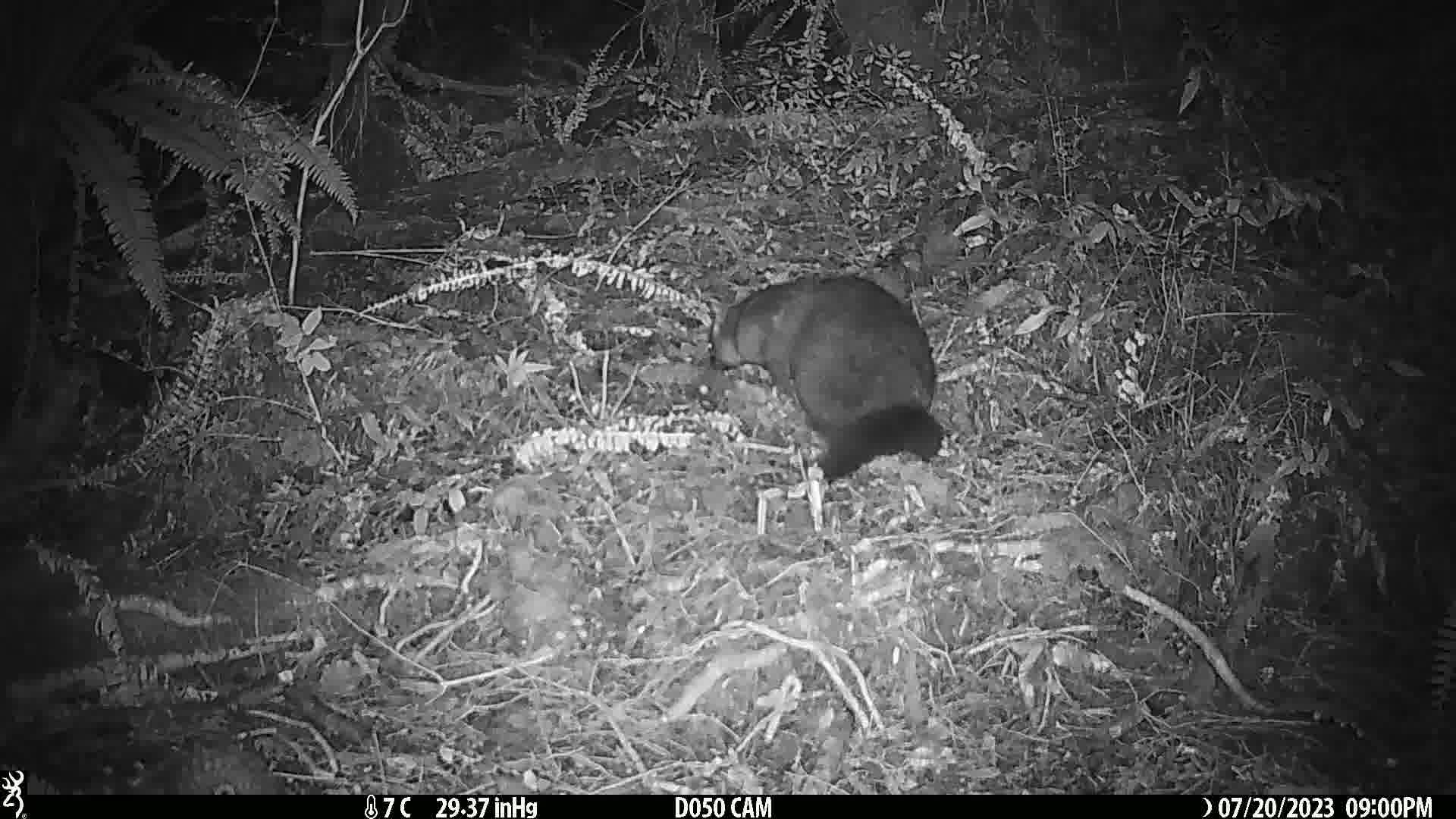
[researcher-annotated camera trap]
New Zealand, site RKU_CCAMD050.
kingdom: Animalia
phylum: Chordata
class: Mammalia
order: Diprotodontia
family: Phalangeridae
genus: Trichosurus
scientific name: Trichosurus vulpecula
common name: common brushtail possum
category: possum